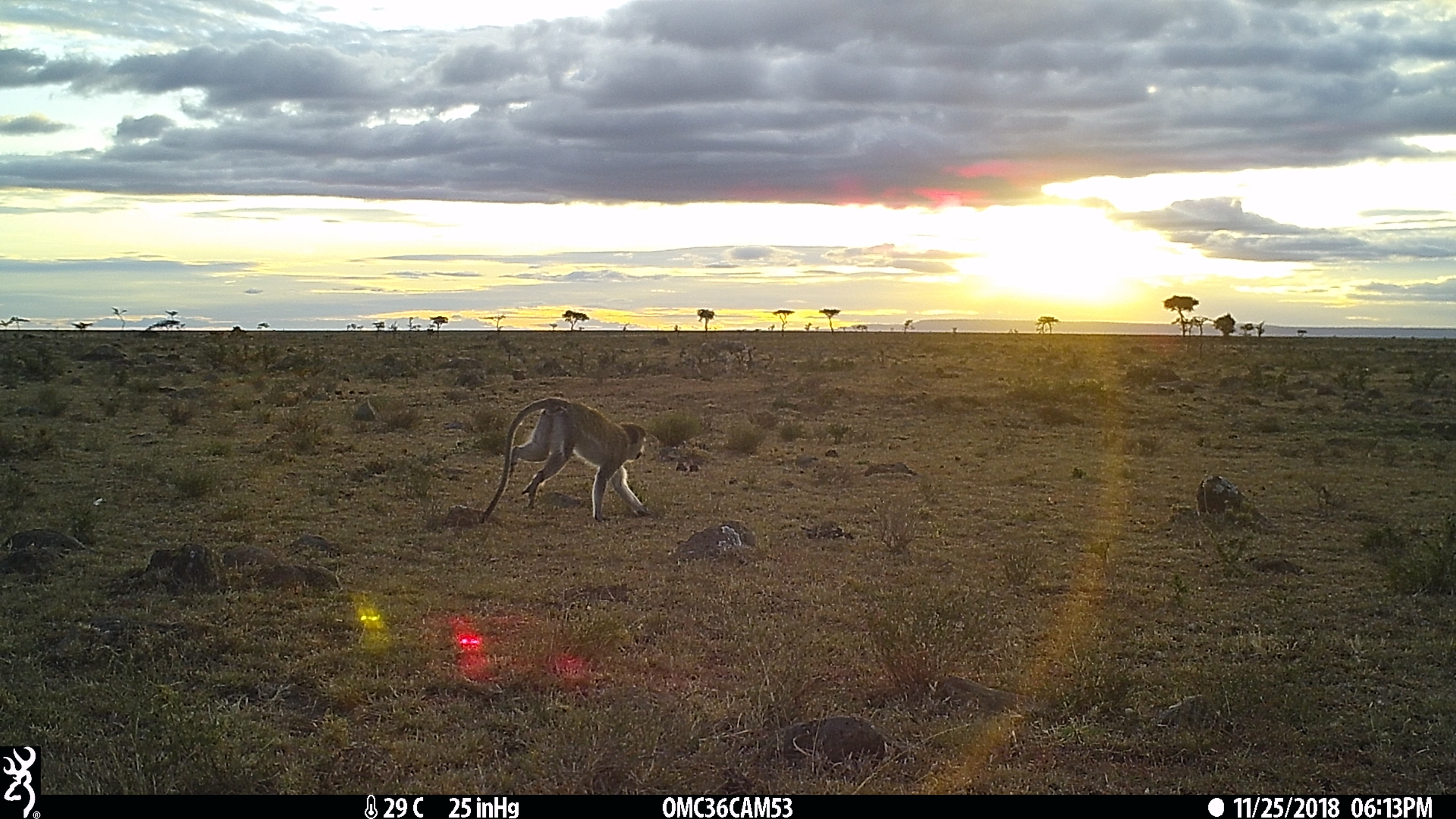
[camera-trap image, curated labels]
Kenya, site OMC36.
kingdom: Animalia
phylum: Chordata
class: Mammalia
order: Primates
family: Cercopithecidae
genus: Chlorocebus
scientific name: Chlorocebus pygerythrus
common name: vervet monkey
Vervet monkey (Chlorocebus pygerythrus).